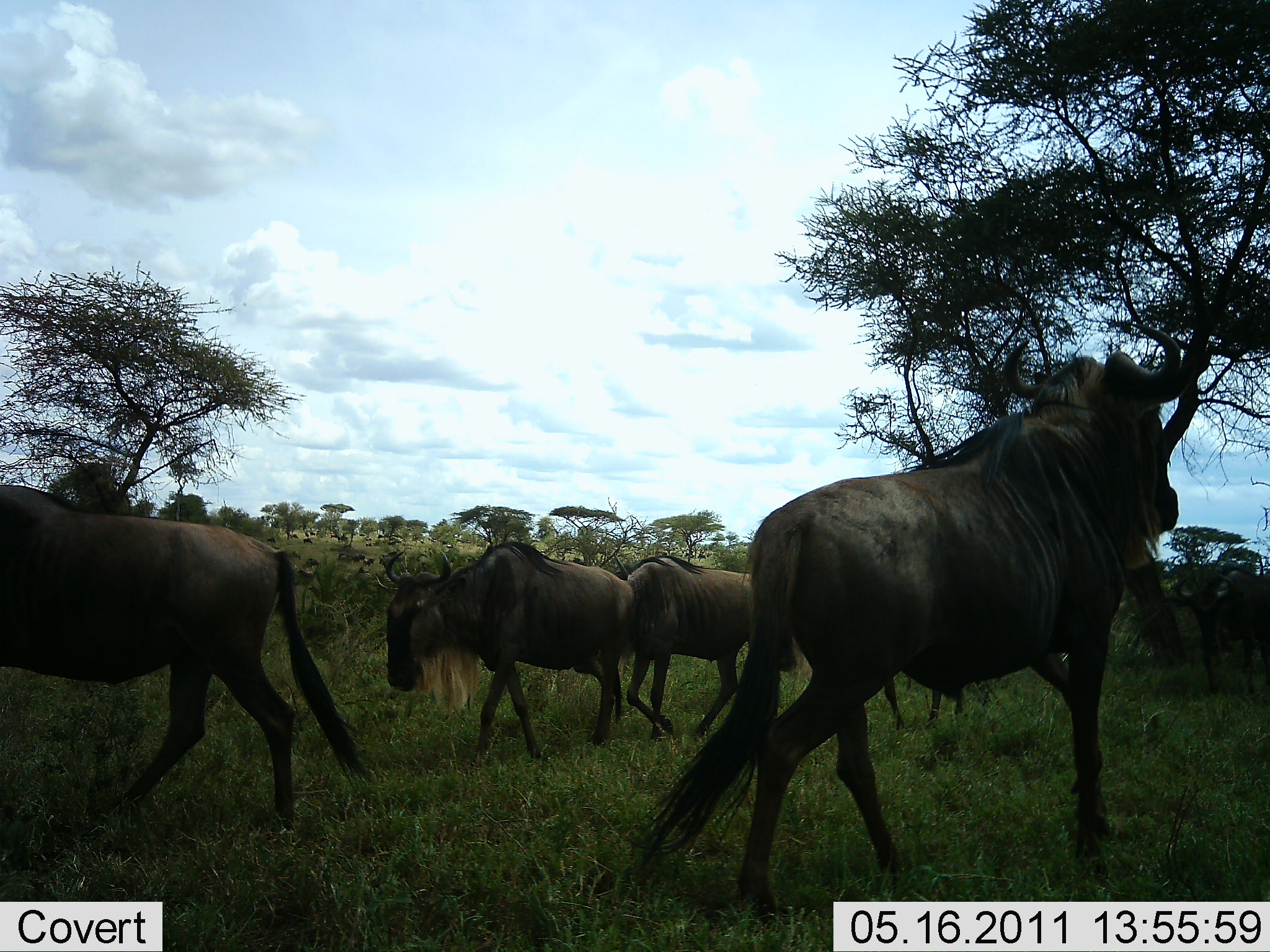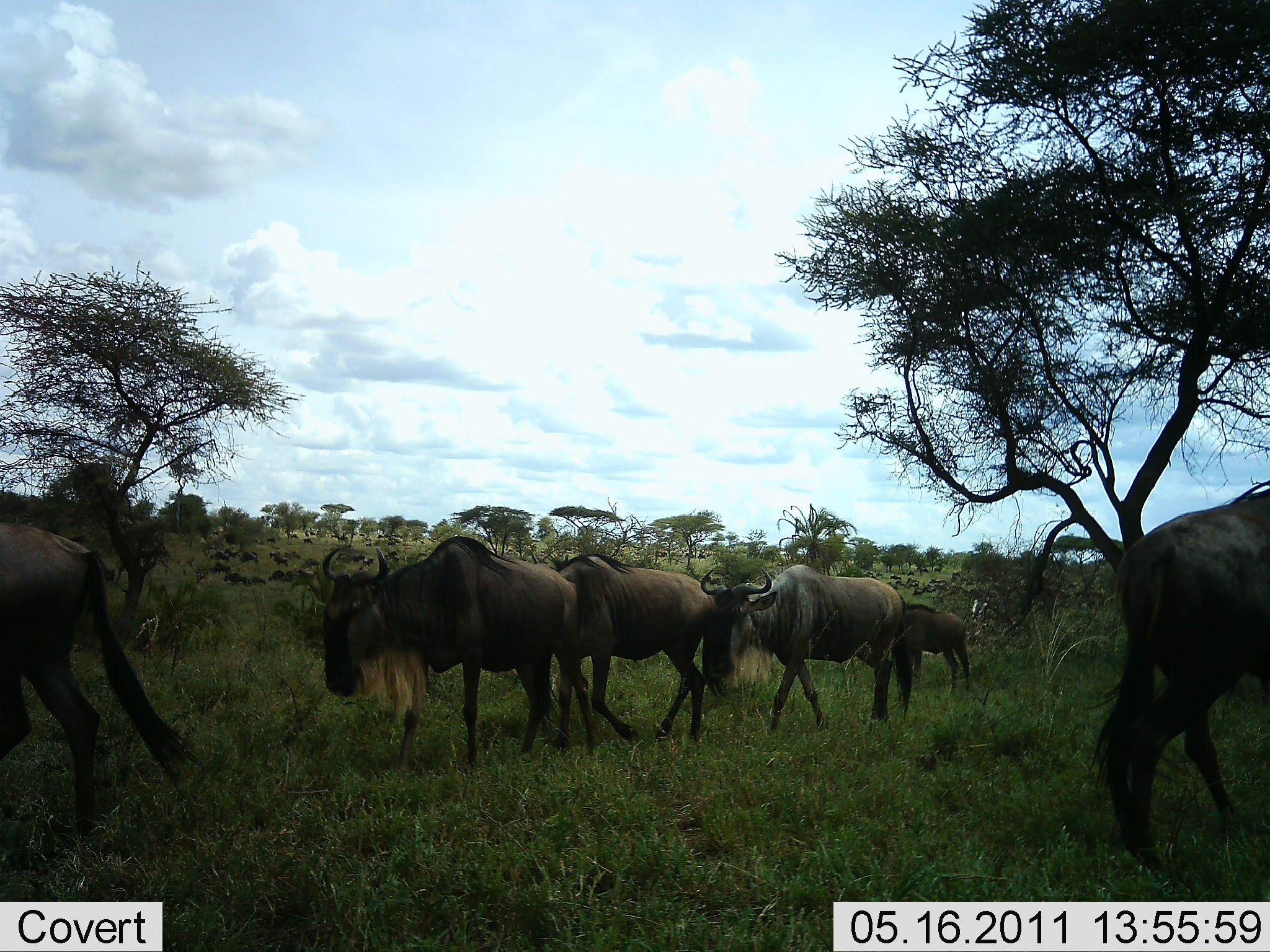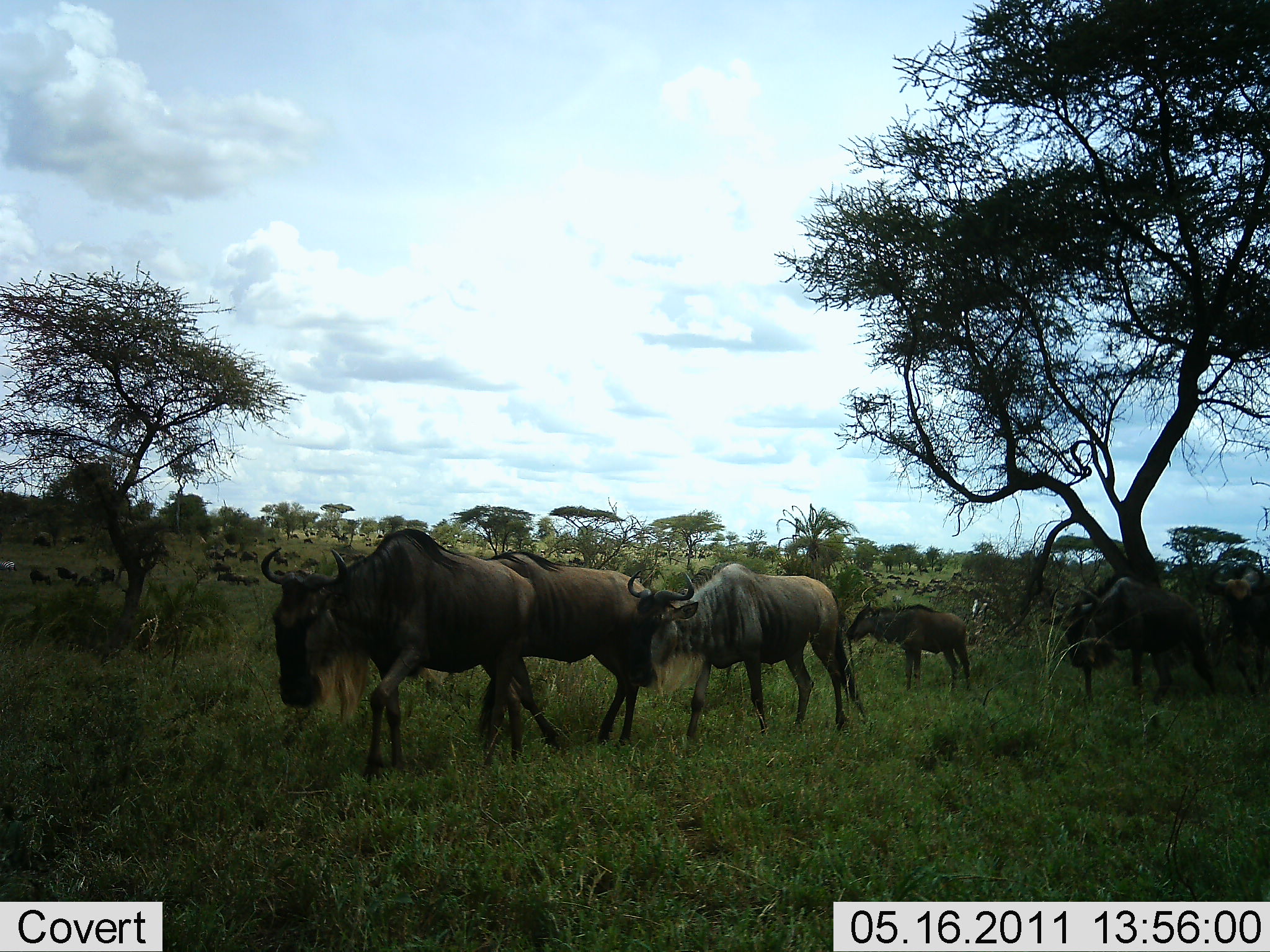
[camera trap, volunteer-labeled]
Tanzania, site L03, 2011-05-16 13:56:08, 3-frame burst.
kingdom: Animalia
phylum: Chordata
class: Mammalia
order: Artiodactyla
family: Bovidae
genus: Connochaetes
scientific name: Connochaetes taurinus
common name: blue wildebeest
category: wildebeest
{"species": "wildebeest (blue wildebeest) (Connochaetes taurinus)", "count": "7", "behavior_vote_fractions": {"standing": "9%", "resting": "0%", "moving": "100%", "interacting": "9%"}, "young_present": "18%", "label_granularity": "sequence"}